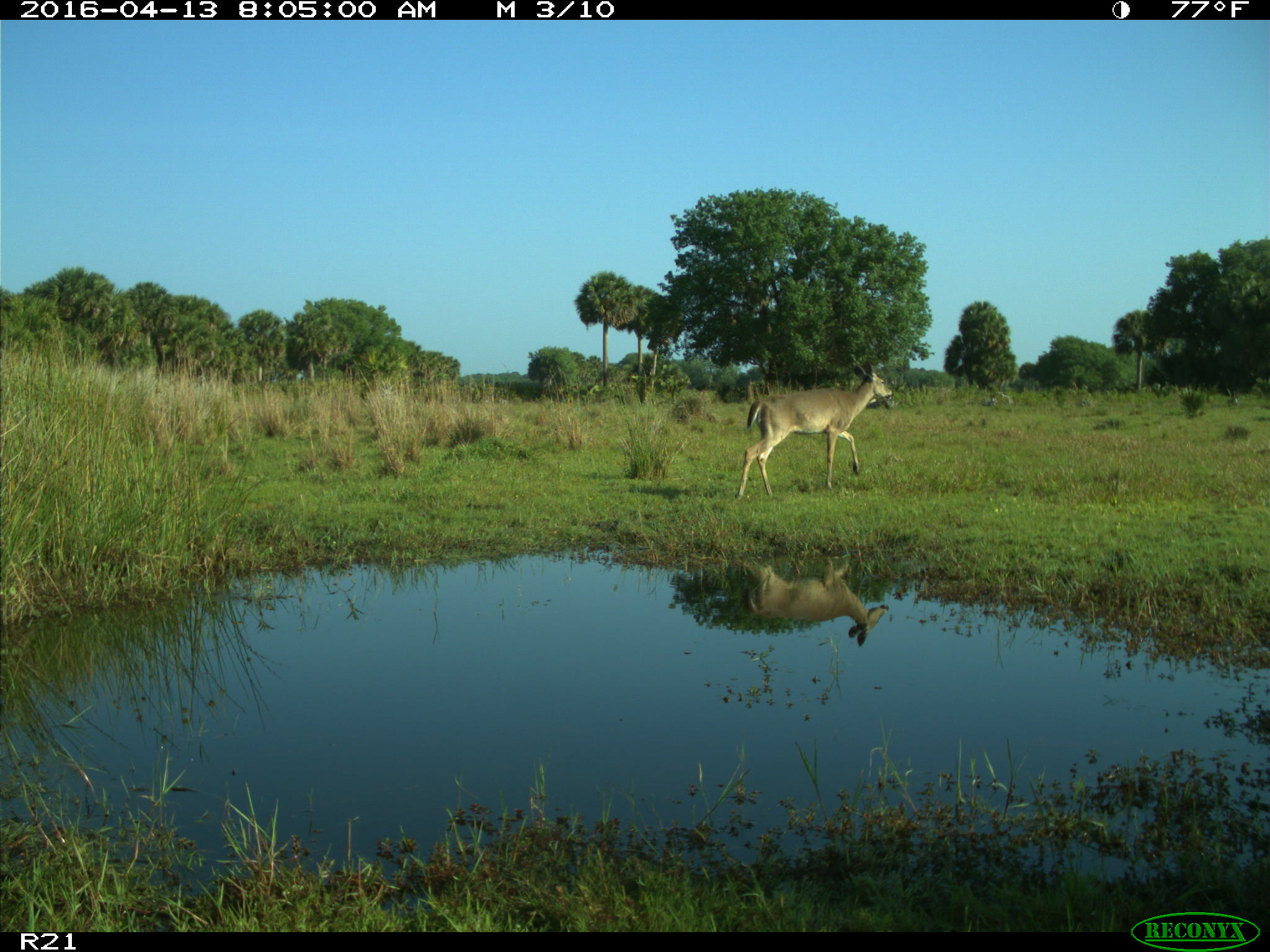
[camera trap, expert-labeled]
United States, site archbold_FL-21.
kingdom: Animalia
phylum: Chordata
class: Mammalia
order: Artiodactyla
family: Cervidae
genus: Odocoileus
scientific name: Odocoileus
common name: deer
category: unidentified deer